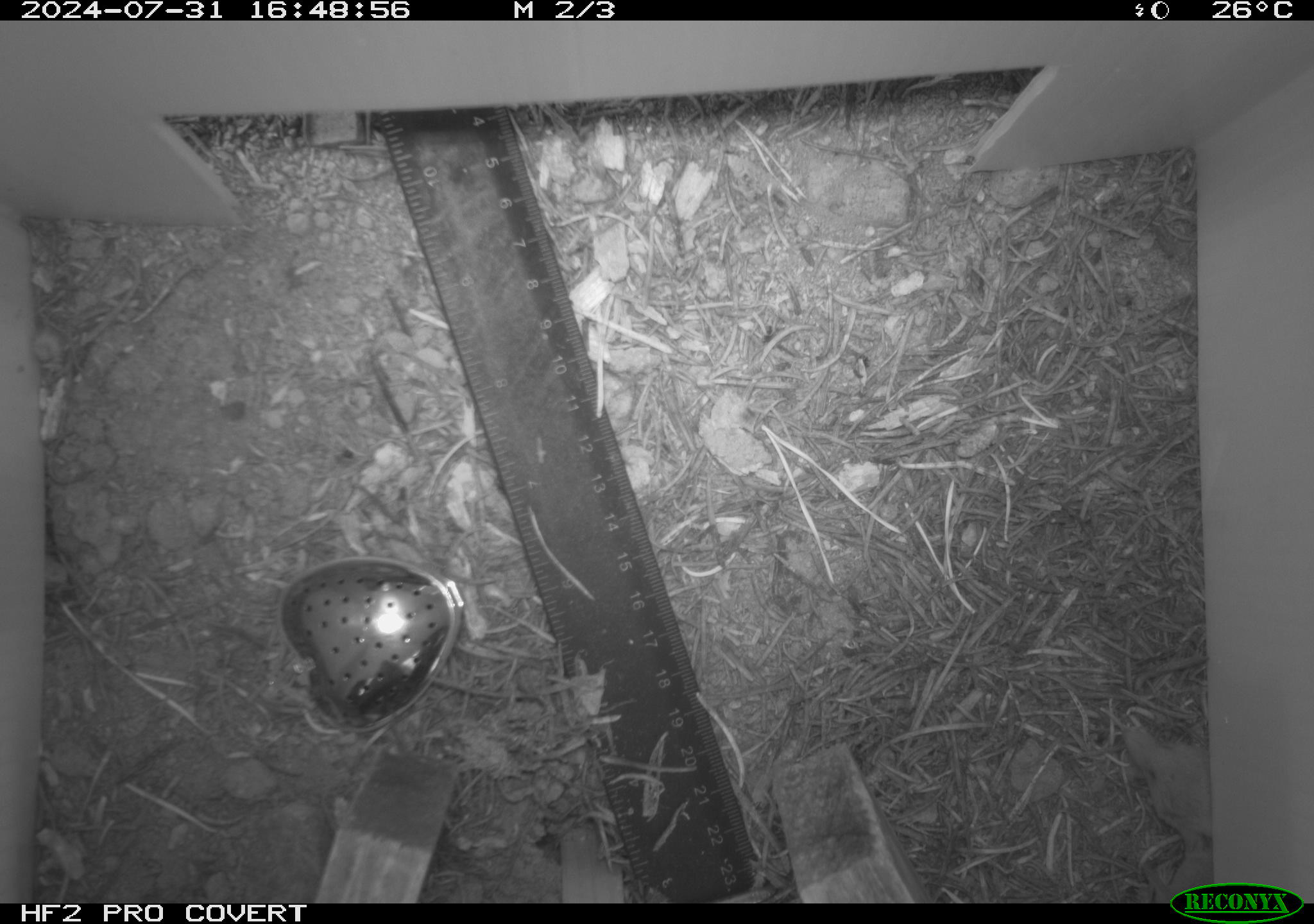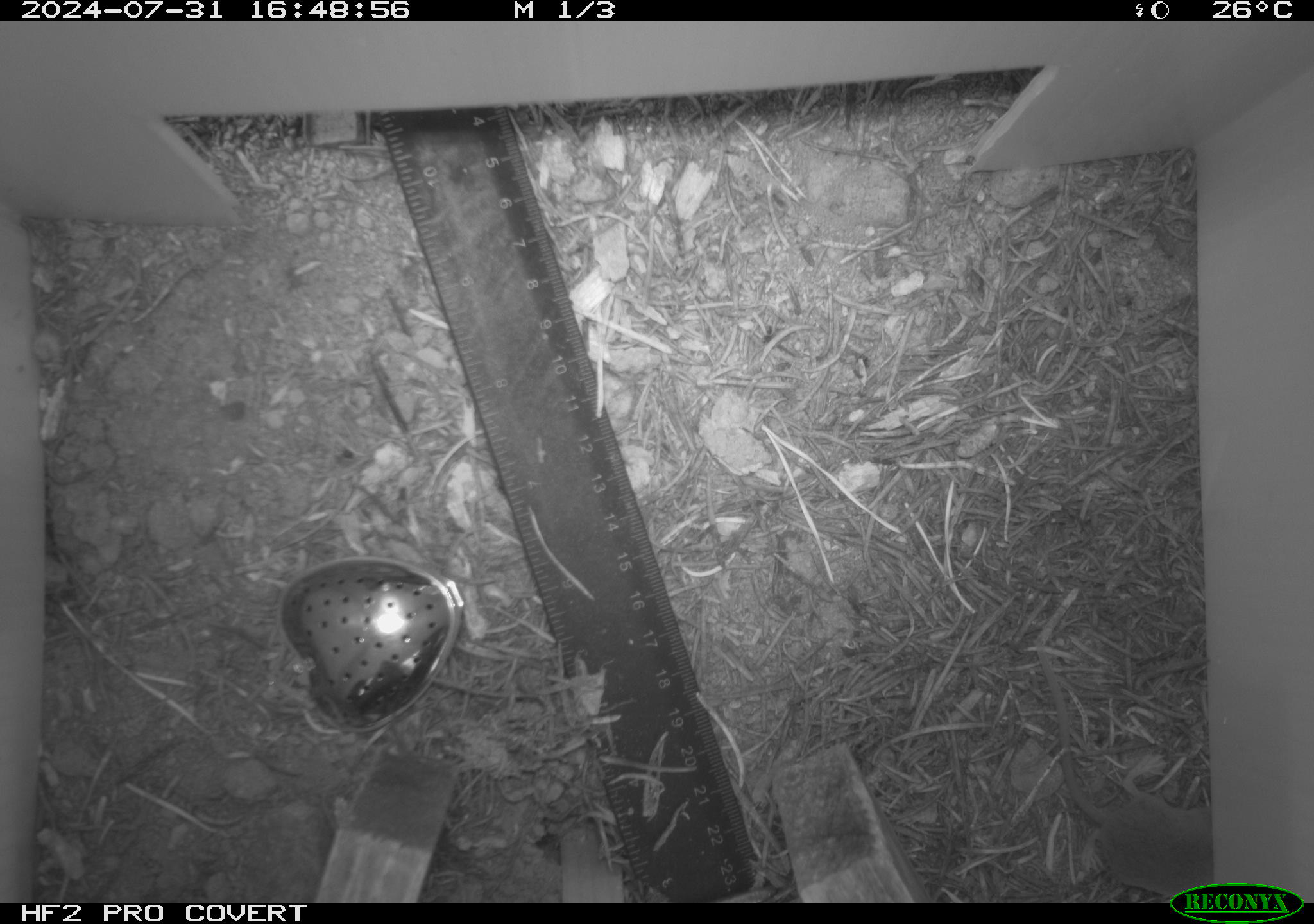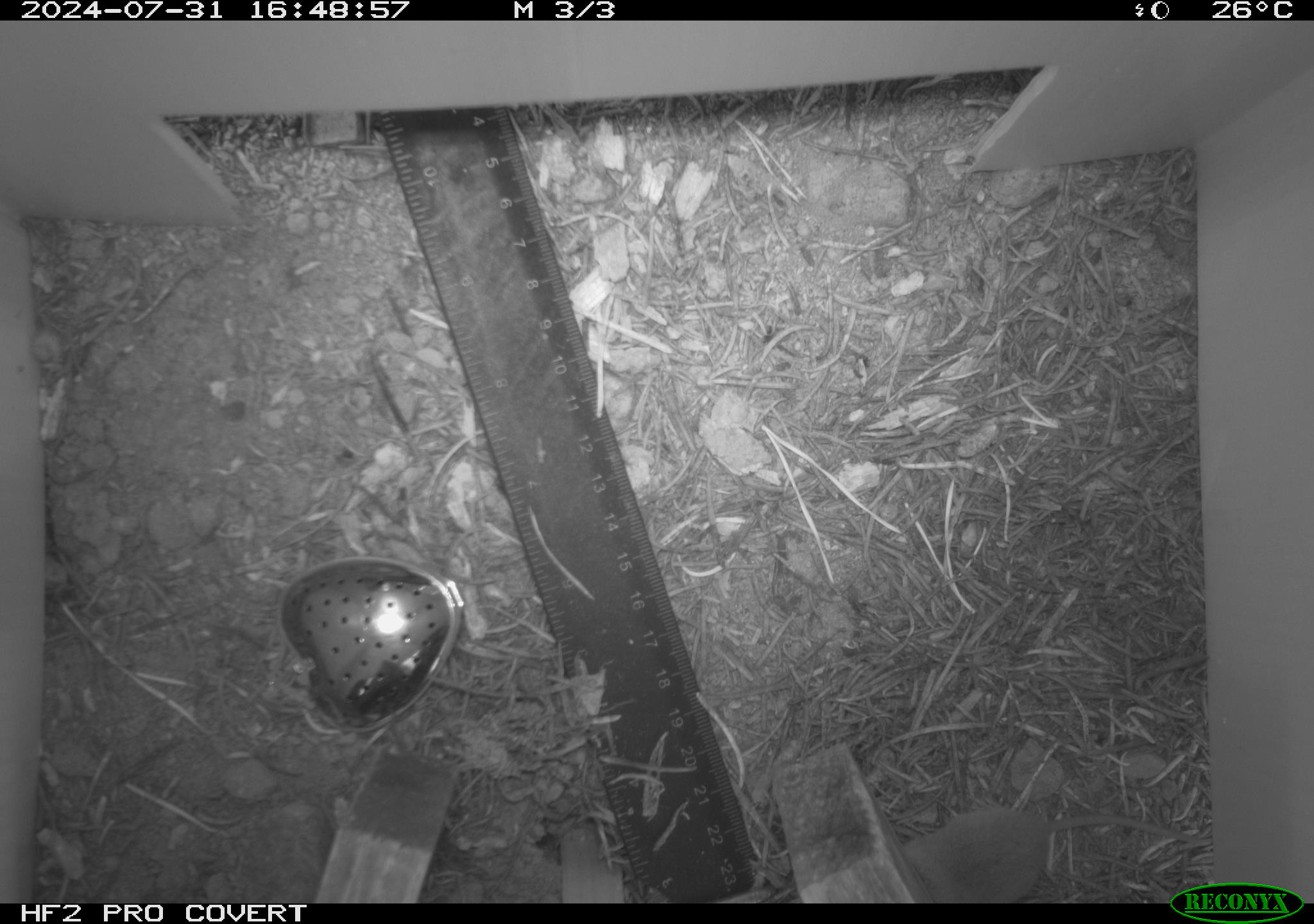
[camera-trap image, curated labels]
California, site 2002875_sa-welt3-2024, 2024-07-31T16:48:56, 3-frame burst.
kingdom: Animalia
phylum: Chordata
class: Mammalia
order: Eulipotyphla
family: Soricidae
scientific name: Soricidae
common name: shrews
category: soricidae family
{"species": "soricidae family (shrews) (Soricidae)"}